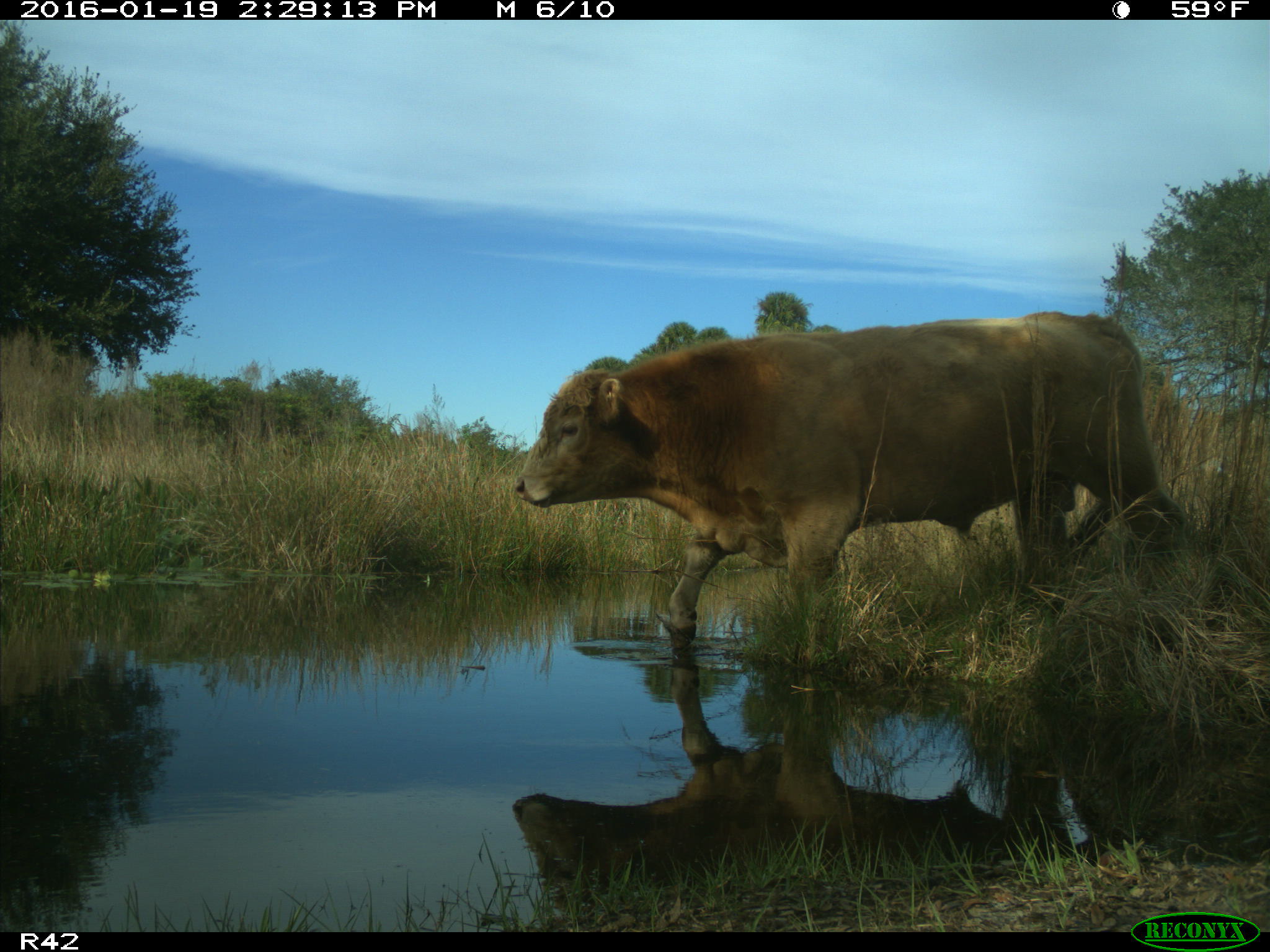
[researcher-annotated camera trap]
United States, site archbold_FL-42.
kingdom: Animalia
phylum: Chordata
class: Mammalia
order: Artiodactyla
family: Bovidae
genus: Bos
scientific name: Bos taurus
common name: domestic cow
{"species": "Bos taurus (domestic cow)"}